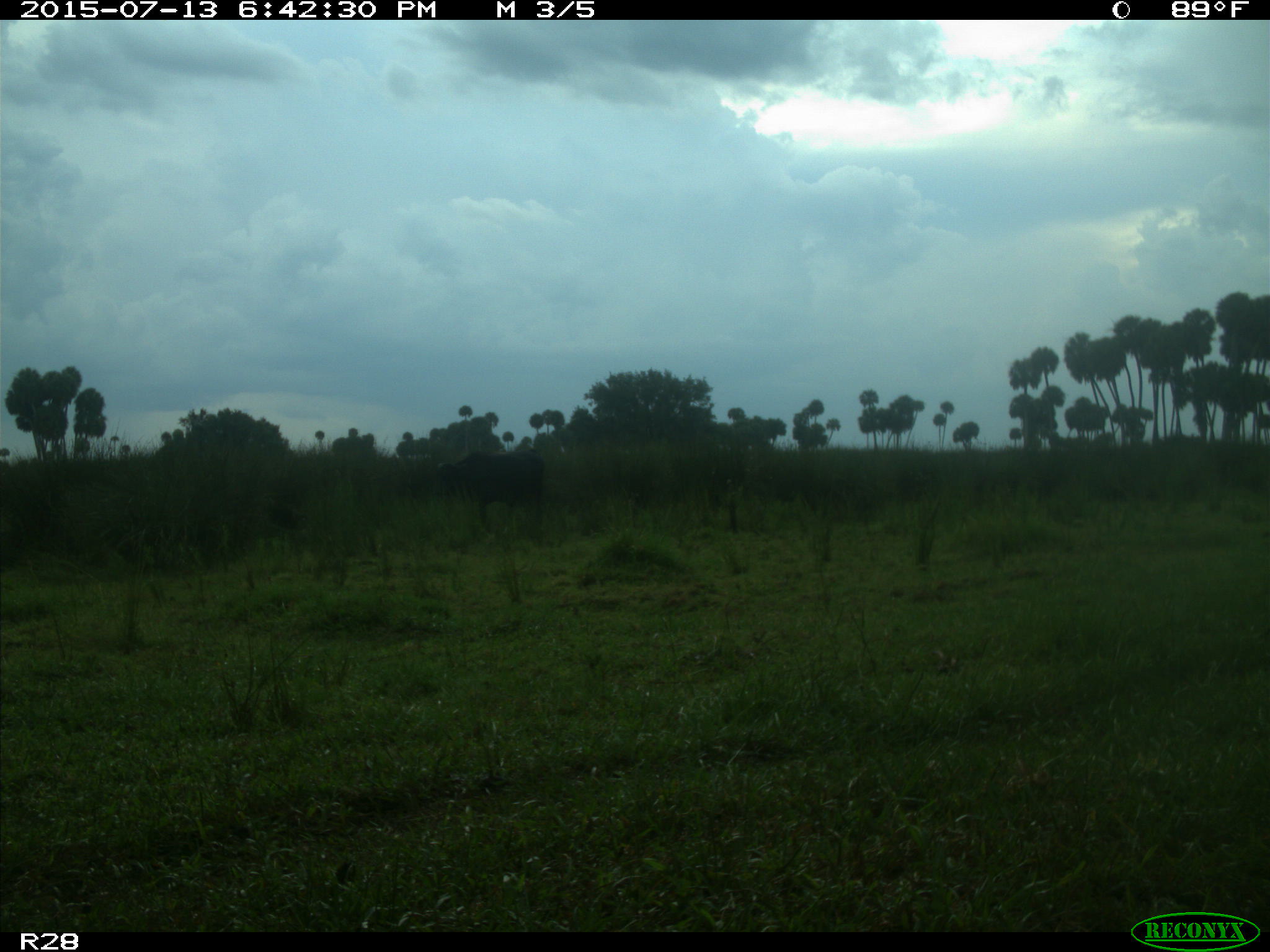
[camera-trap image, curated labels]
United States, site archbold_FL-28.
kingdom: Animalia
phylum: Chordata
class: Mammalia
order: Artiodactyla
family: Bovidae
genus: Bos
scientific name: Bos taurus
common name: domestic cow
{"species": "Bos taurus (domestic cow)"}